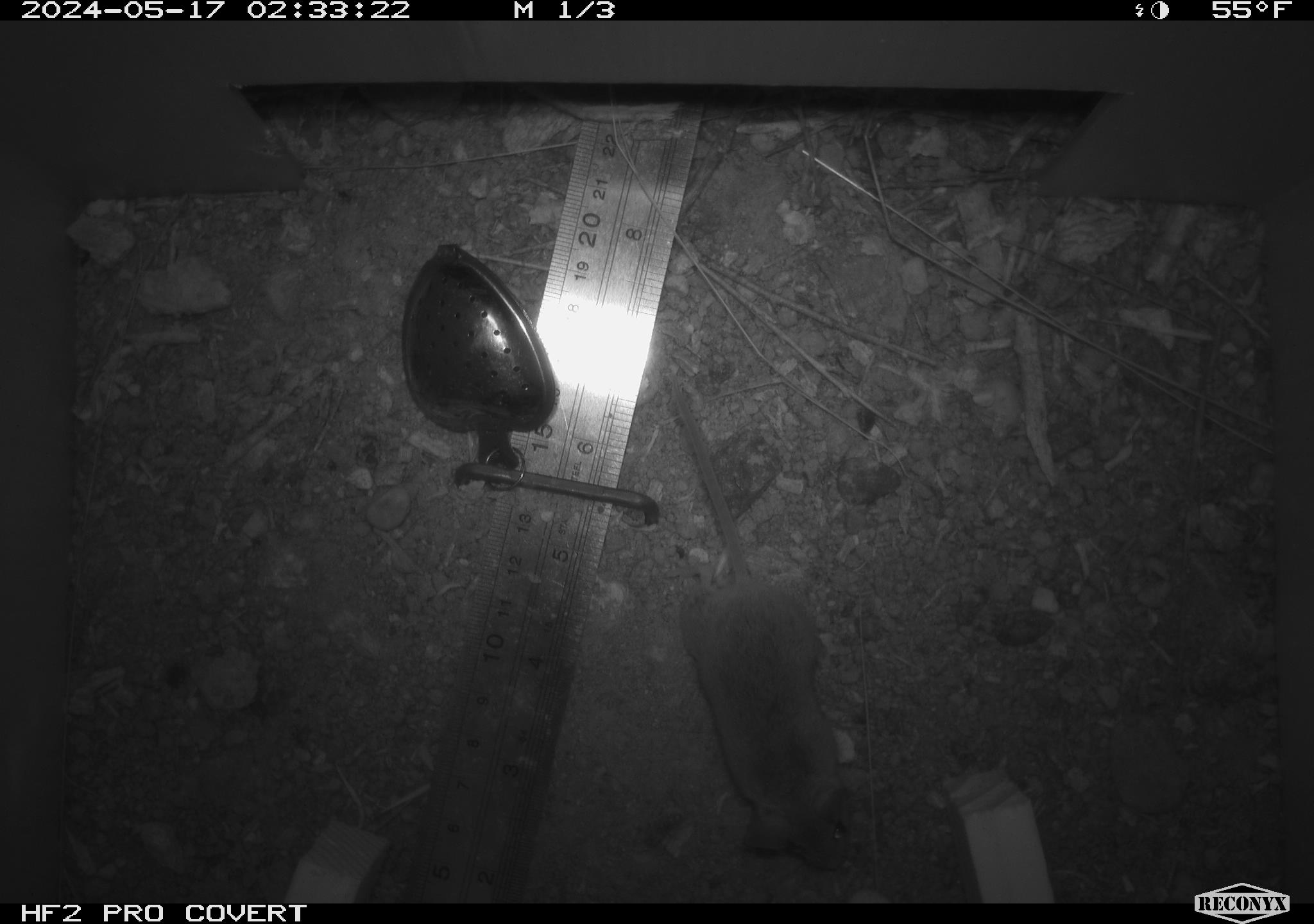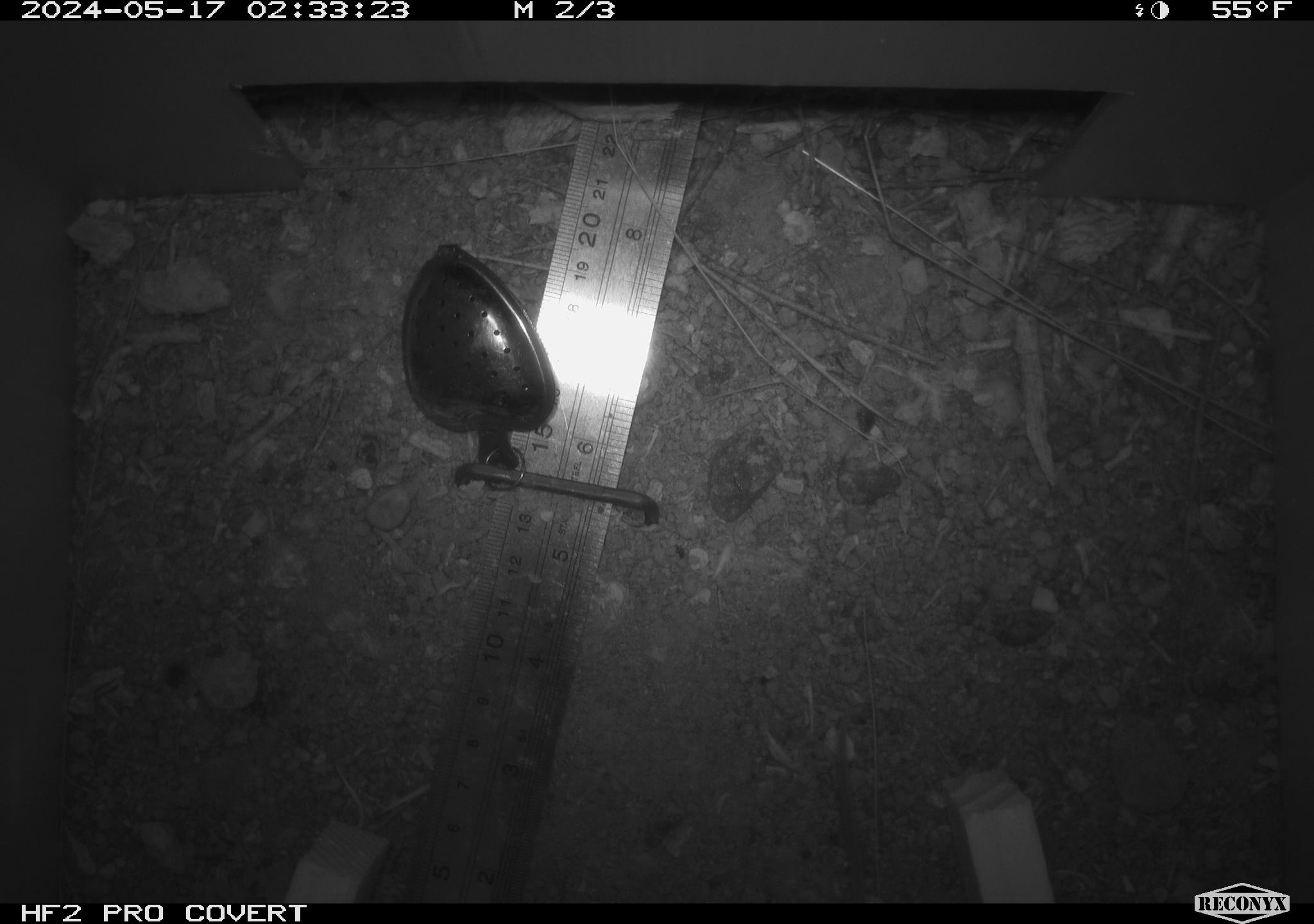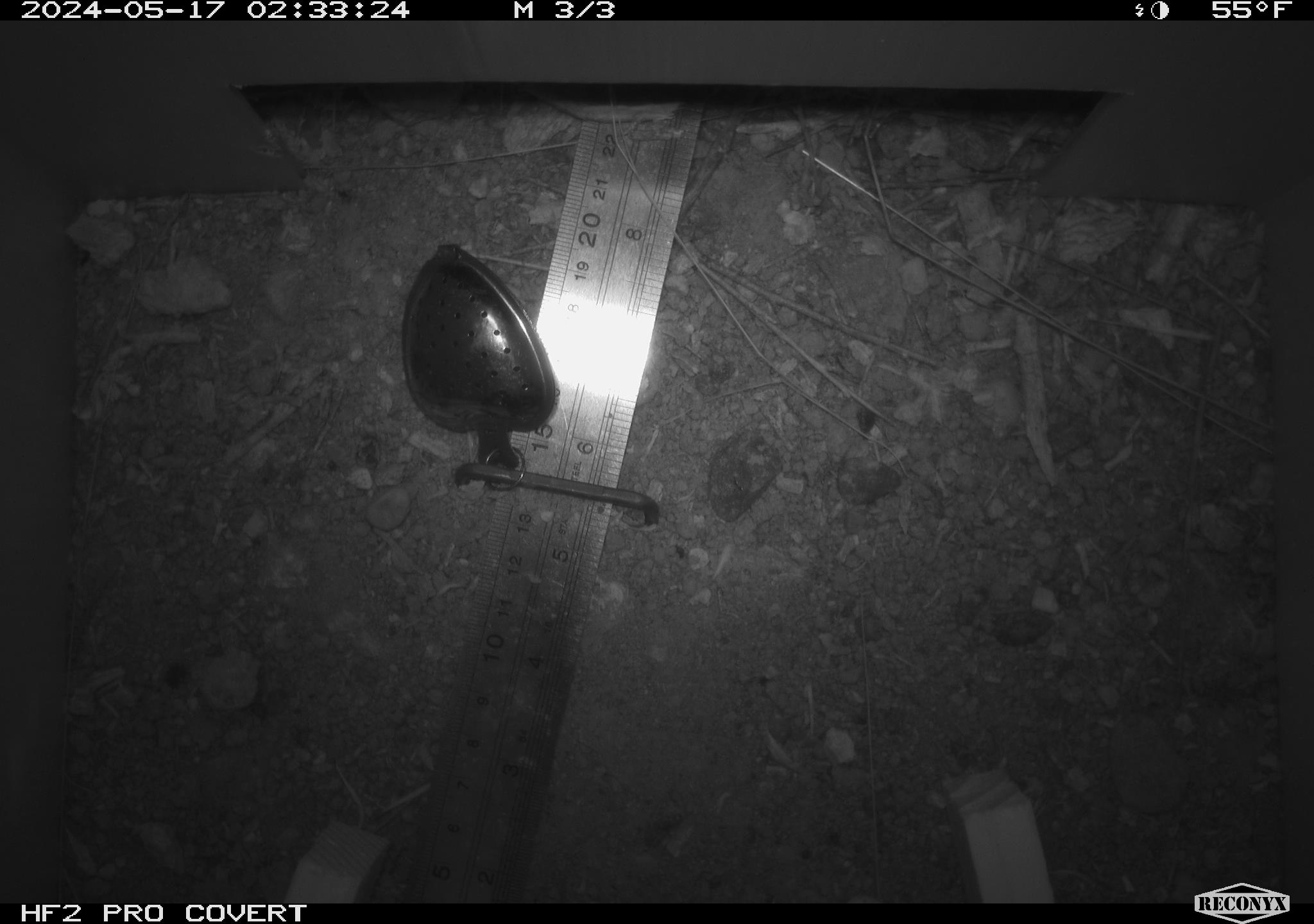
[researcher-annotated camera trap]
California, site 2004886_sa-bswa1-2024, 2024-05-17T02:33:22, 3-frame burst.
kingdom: Animalia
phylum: Chordata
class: Mammalia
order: Rodentia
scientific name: Rodentia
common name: mouse species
Mouse species (Rodentia).